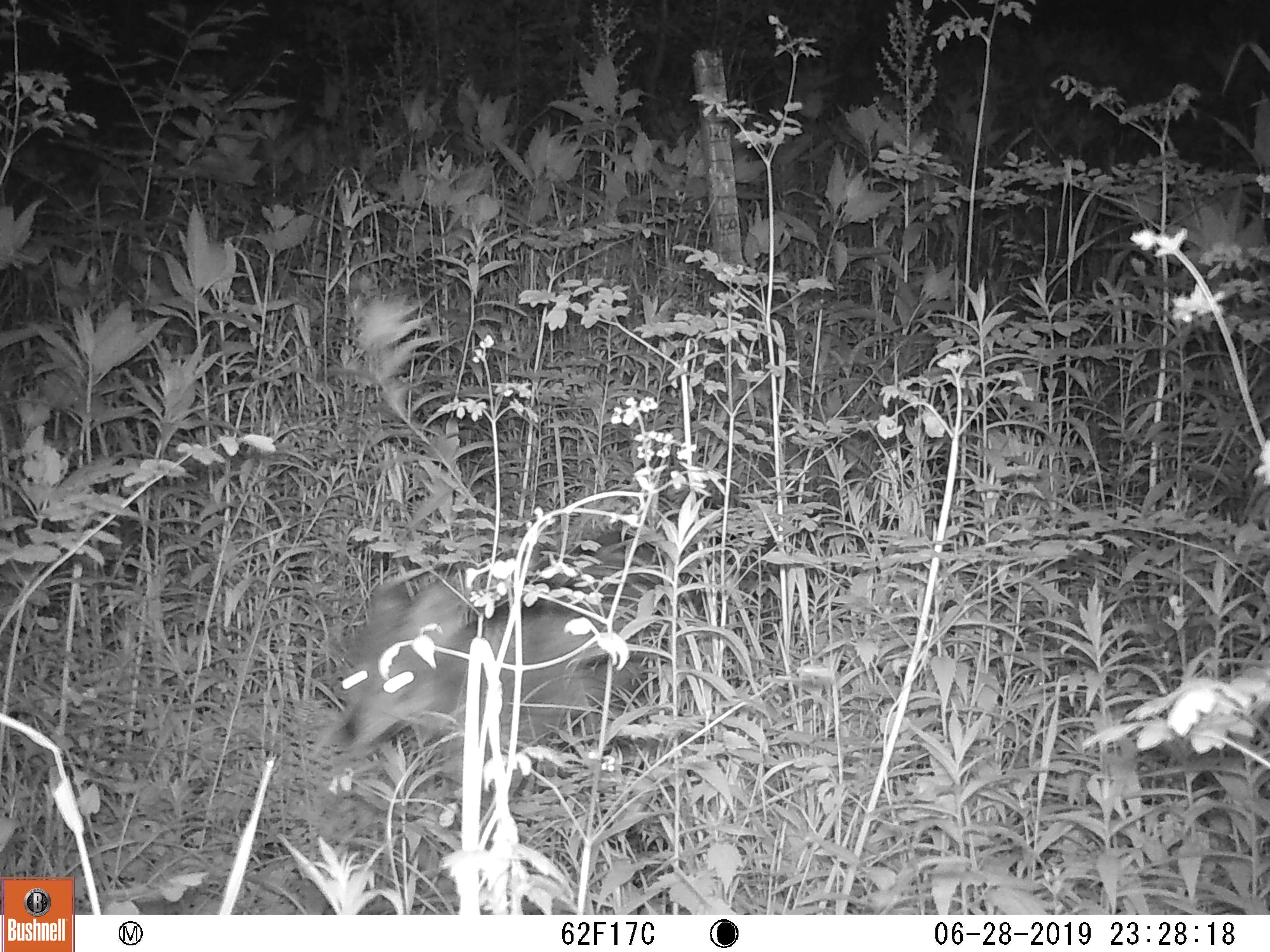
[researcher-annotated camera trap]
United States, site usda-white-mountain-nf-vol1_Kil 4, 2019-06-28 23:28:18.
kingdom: Animalia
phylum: Chordata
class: Mammalia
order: Carnivora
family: Canidae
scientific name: Canidae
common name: canid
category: canid sp.